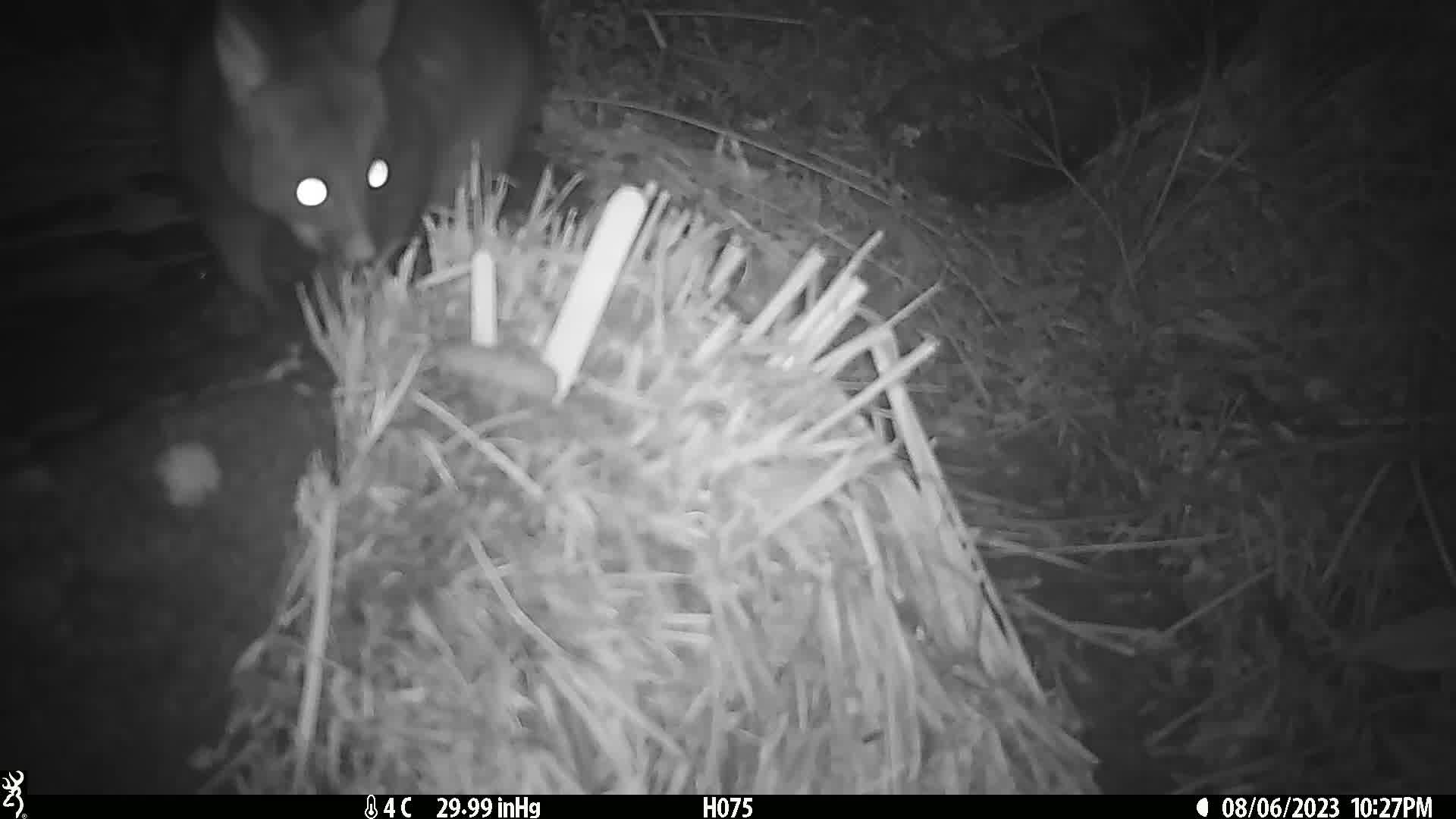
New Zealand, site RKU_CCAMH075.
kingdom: Animalia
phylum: Chordata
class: Mammalia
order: Diprotodontia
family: Phalangeridae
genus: Trichosurus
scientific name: Trichosurus vulpecula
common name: common brushtail possum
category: possum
Possum (common brushtail possum) (Trichosurus vulpecula).